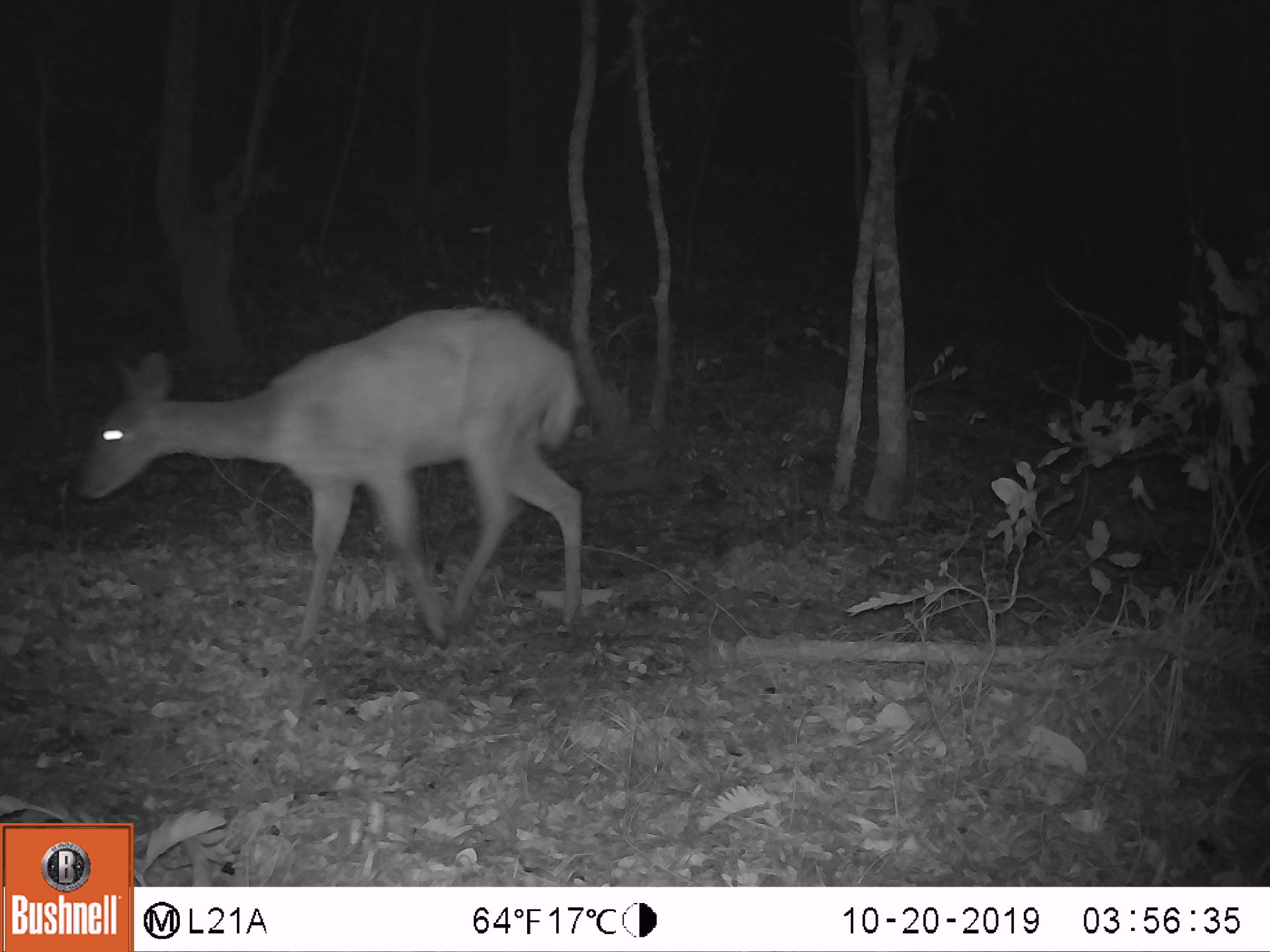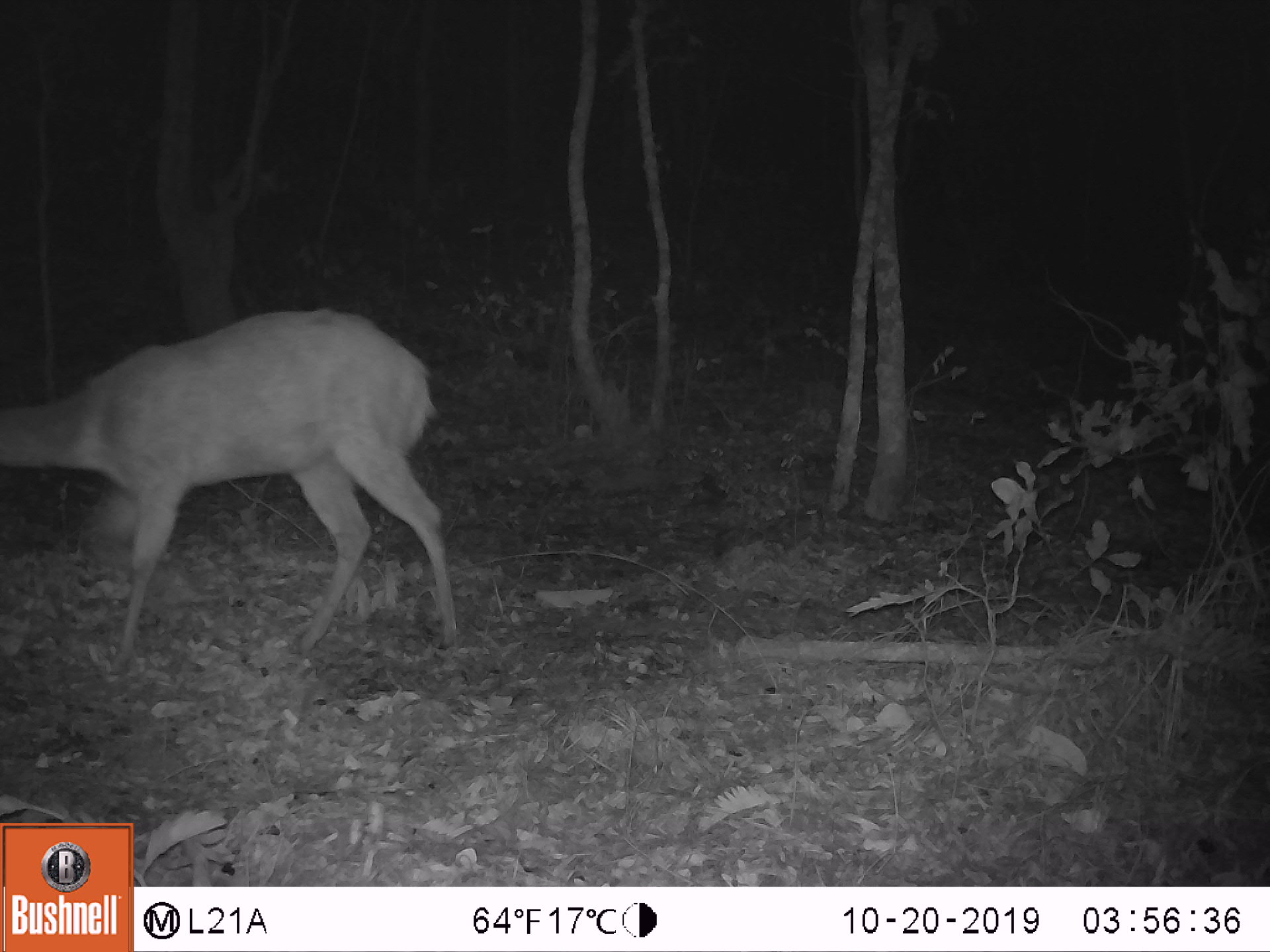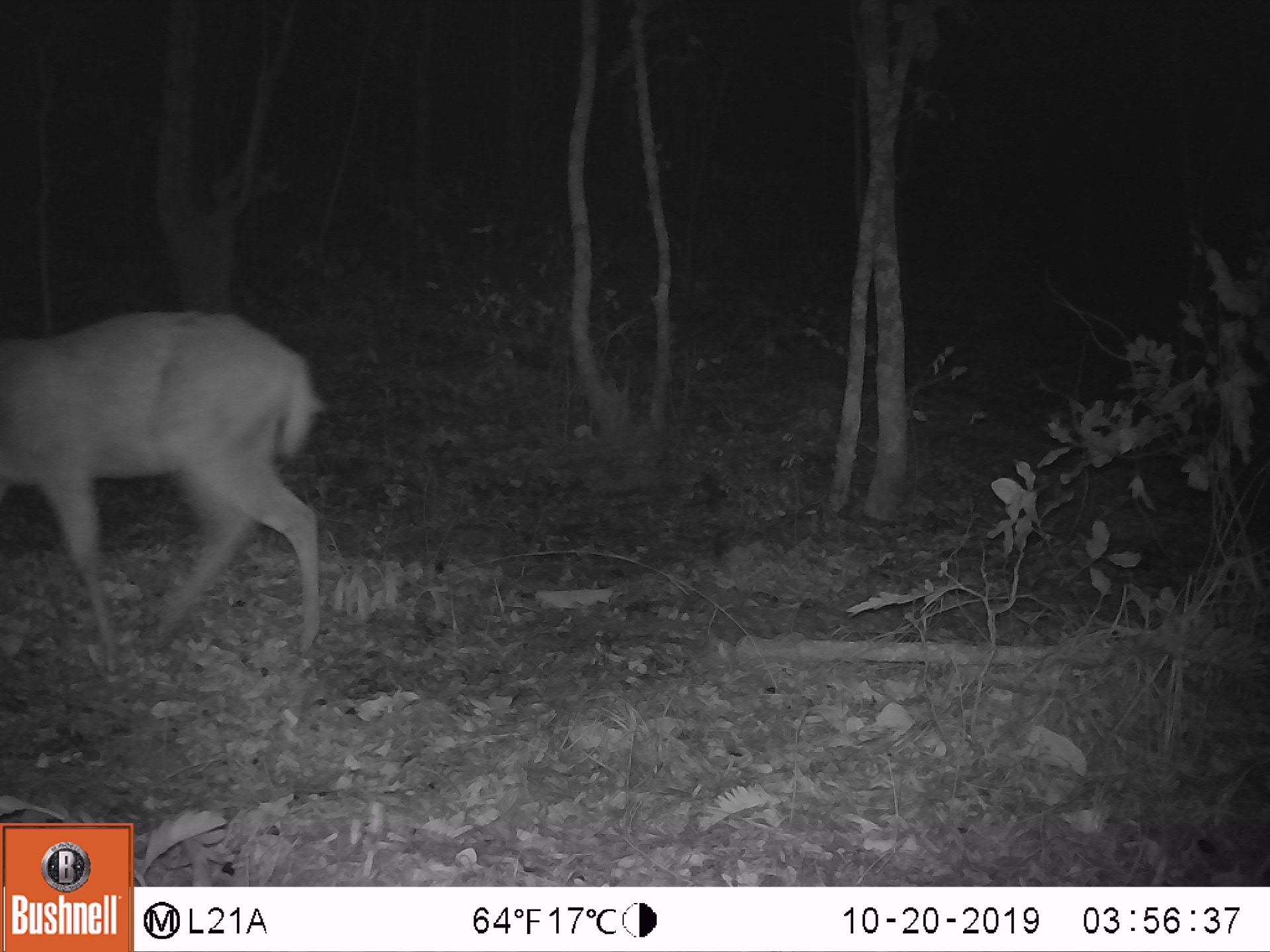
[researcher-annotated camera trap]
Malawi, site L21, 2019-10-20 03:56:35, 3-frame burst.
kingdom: Animalia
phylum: Chordata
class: Mammalia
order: Artiodactyla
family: Bovidae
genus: Redunca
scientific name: Redunca arundinum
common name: southern reedbuck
Southern reedbuck (Redunca arundinum), count 1.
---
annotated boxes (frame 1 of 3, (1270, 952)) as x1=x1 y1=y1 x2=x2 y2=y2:
southern reedbuck: x1=77 y1=303 x2=602 y2=634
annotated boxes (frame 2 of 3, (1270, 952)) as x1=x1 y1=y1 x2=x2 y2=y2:
southern reedbuck: x1=10 y1=300 x2=477 y2=675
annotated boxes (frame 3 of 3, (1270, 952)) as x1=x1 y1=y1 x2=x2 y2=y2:
southern reedbuck: x1=0 y1=300 x2=332 y2=668